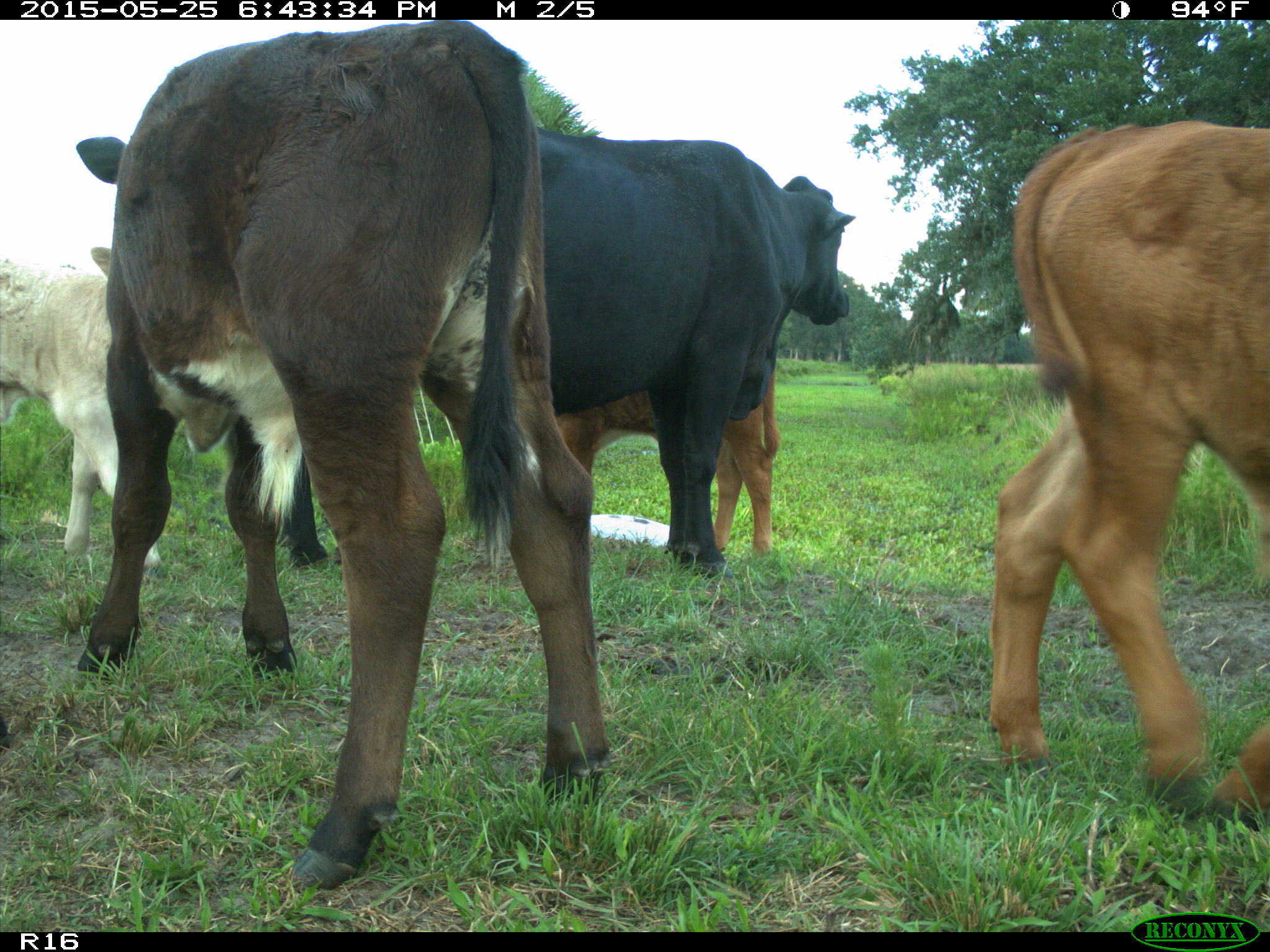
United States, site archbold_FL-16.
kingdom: Animalia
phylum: Chordata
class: Mammalia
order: Artiodactyla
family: Bovidae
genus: Bos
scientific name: Bos taurus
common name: domestic cow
Bos taurus (domestic cow).